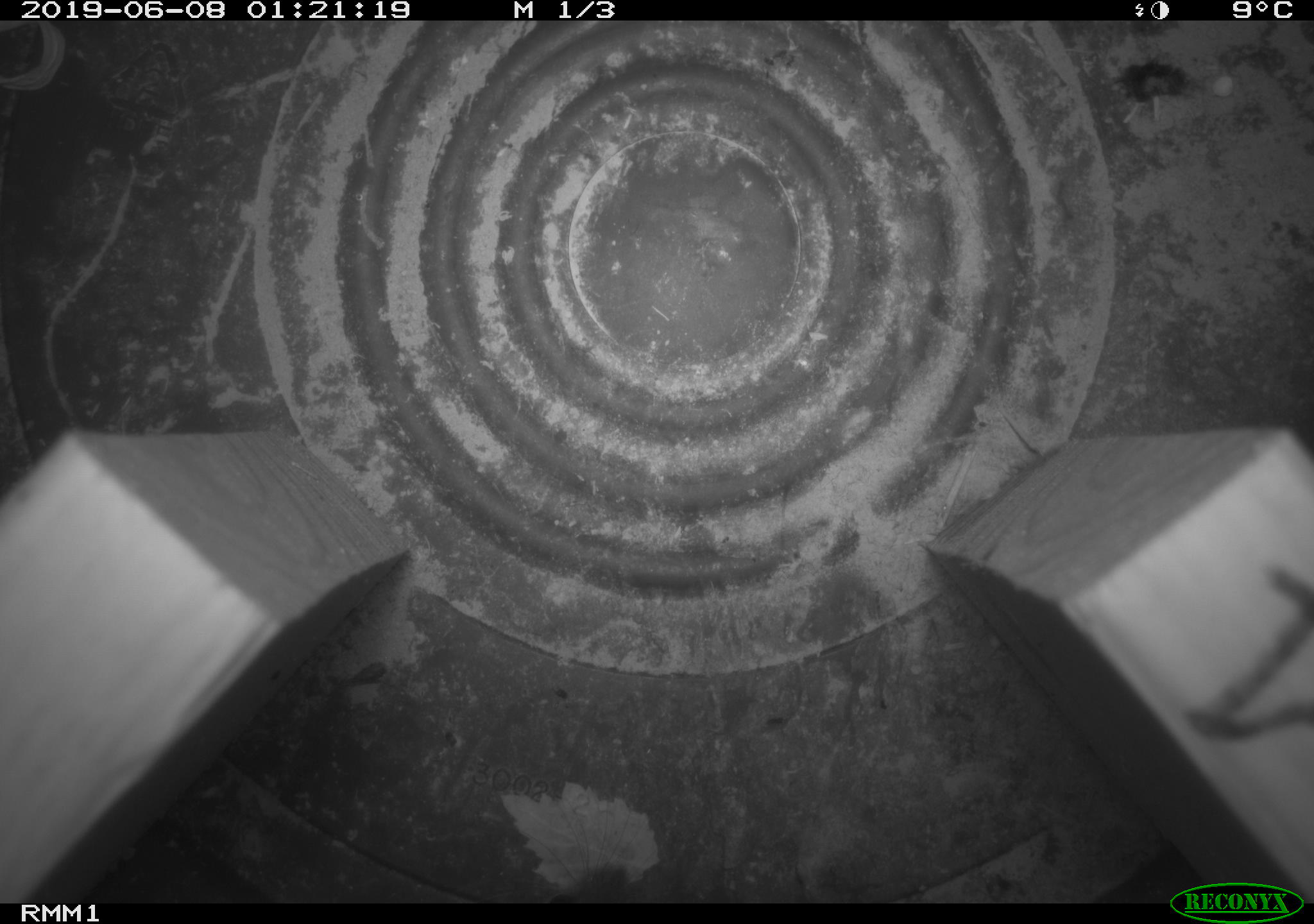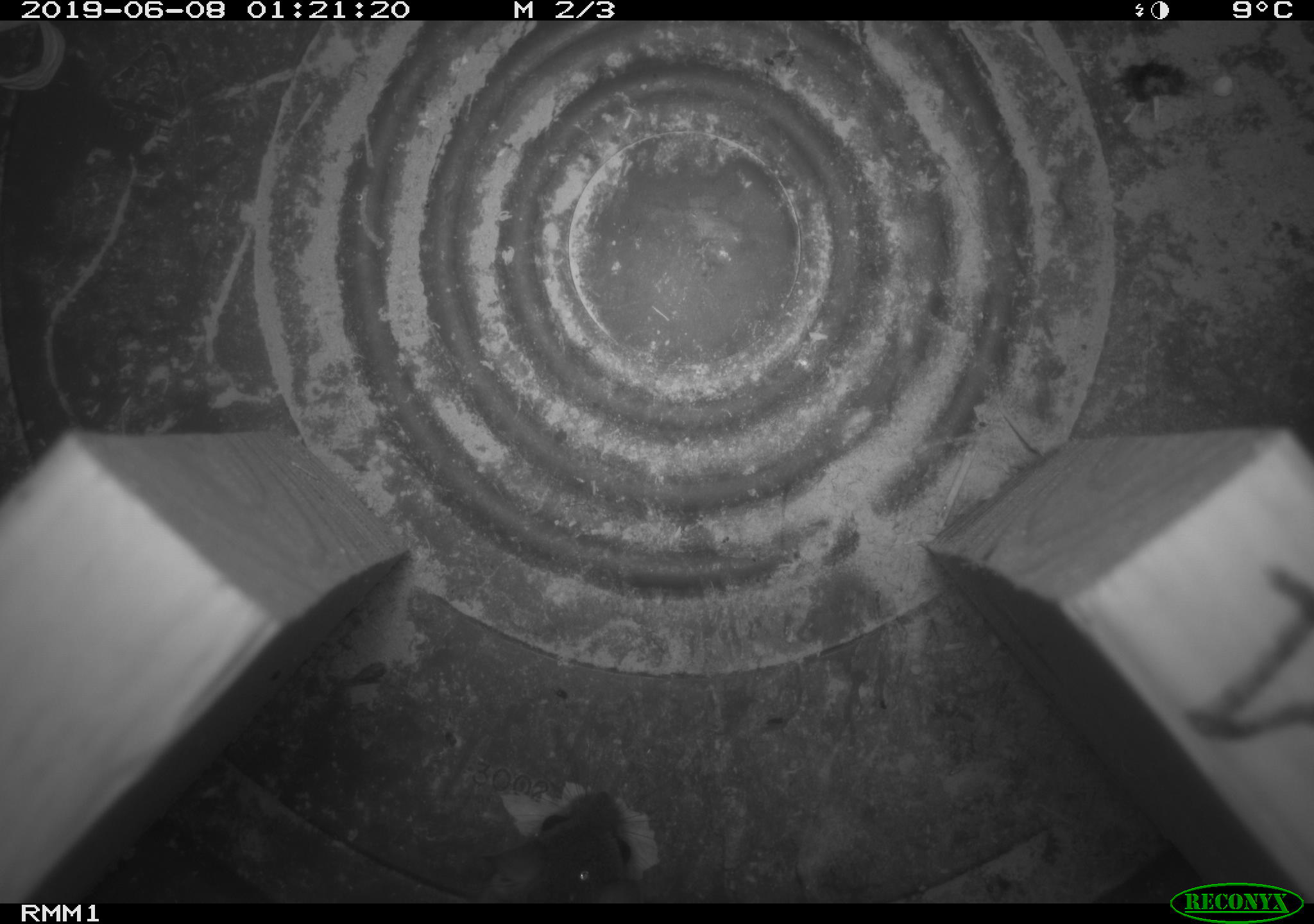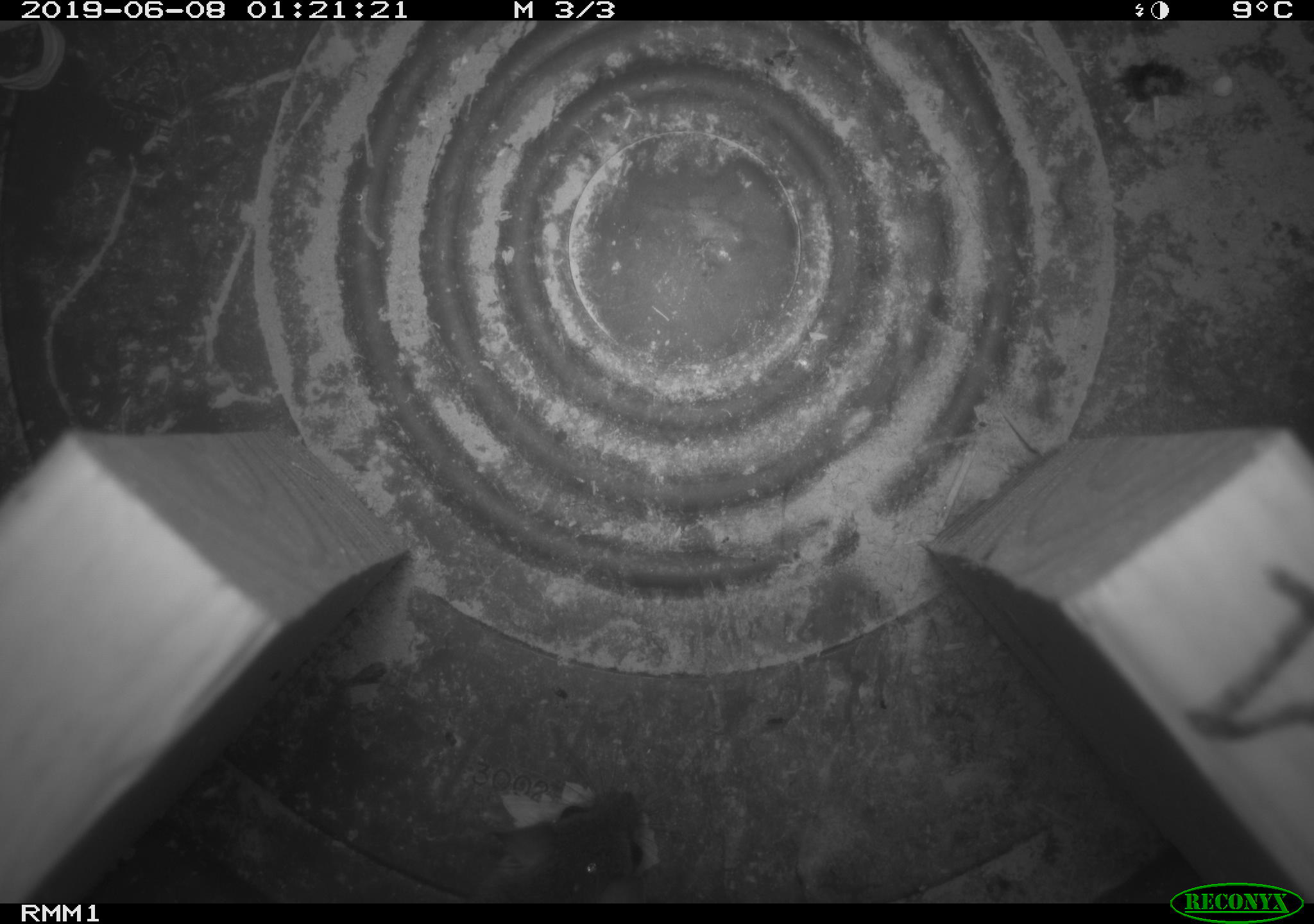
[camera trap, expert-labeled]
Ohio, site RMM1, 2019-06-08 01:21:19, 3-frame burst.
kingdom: Animalia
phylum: Chordata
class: Mammalia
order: Rodentia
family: Cricetidae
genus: Peromyscus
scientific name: Peromyscus leucopus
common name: white-footed mouse